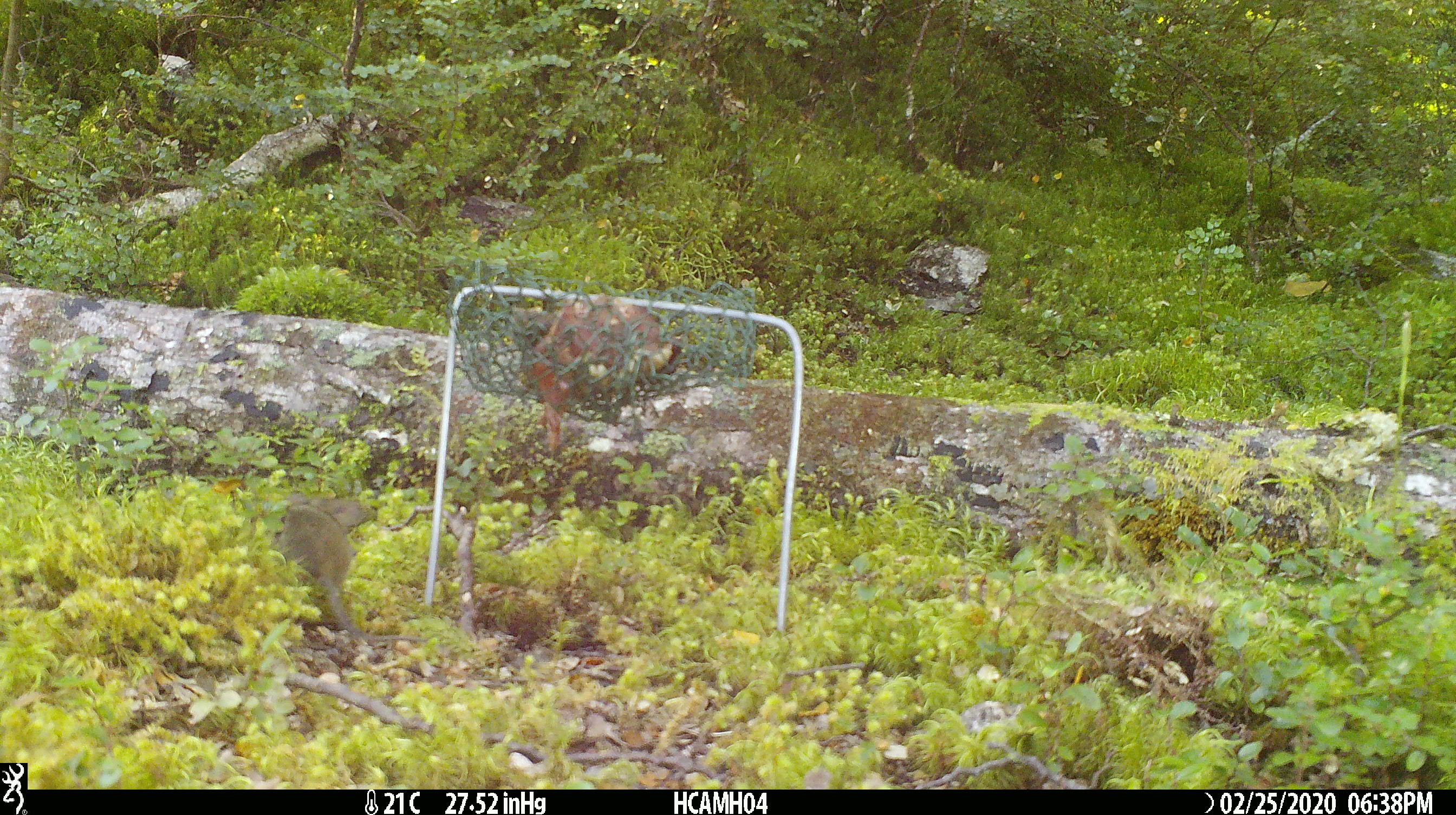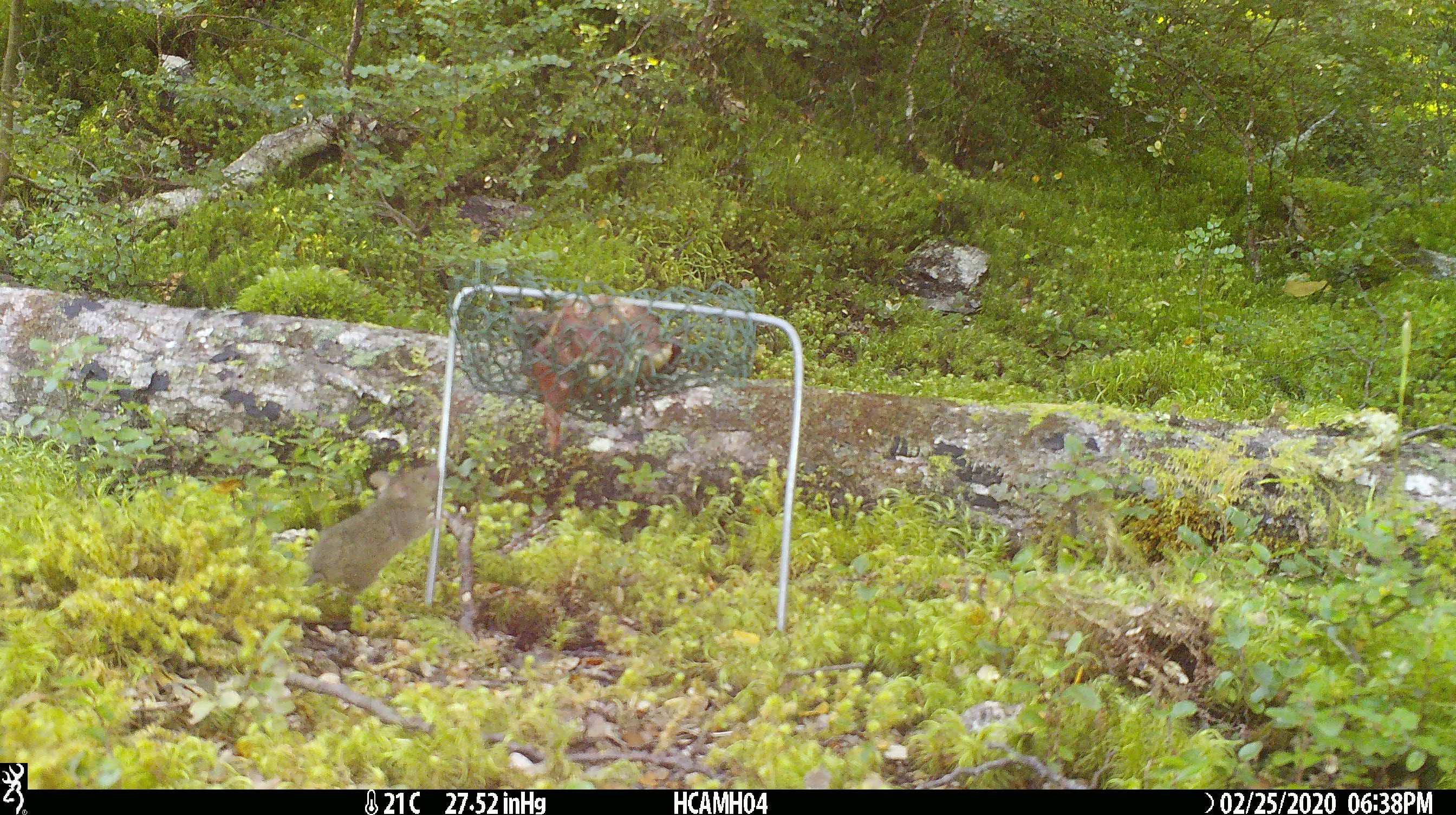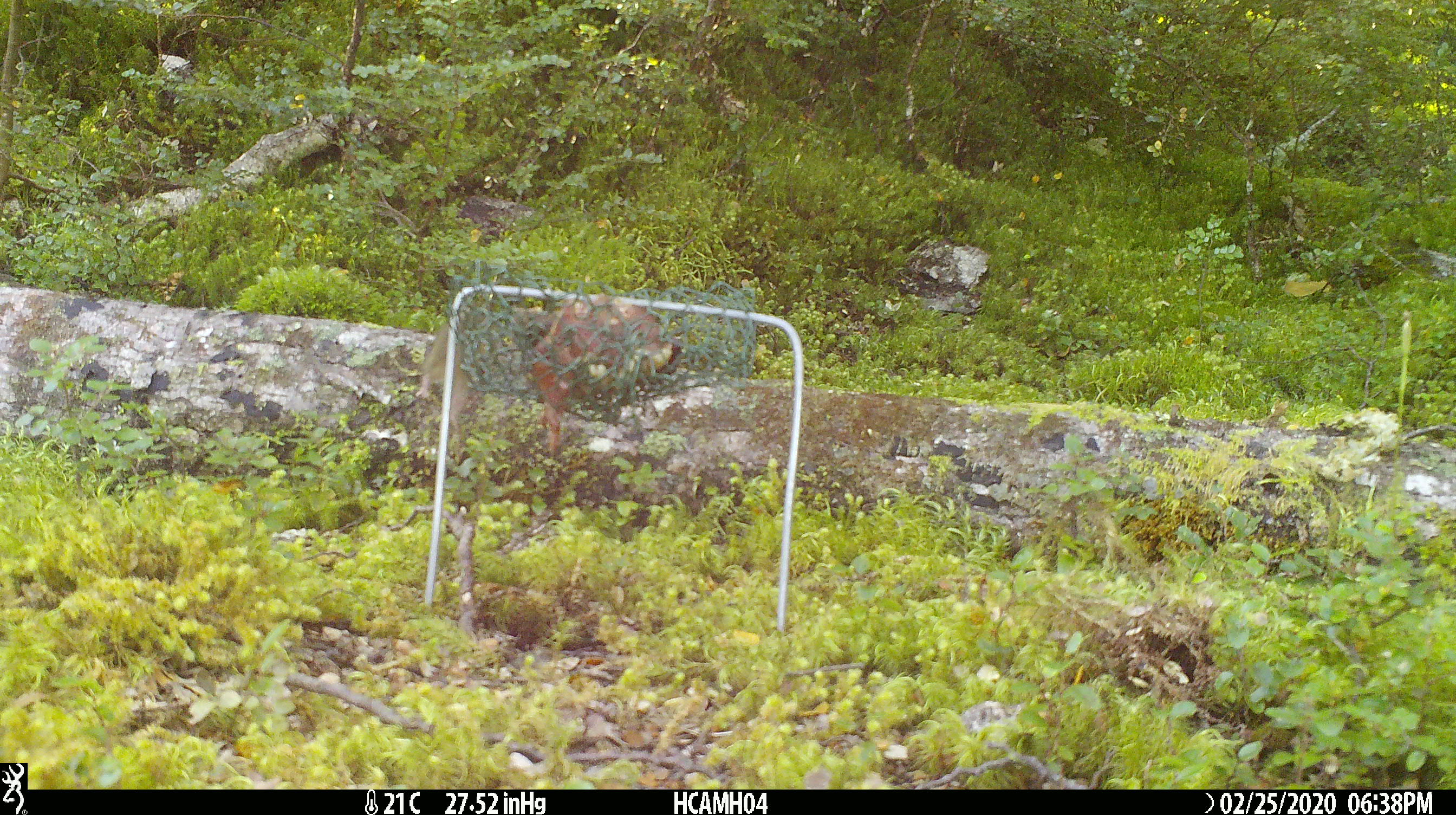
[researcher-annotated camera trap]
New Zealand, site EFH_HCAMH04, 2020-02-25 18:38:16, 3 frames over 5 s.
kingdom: Animalia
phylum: Chordata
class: Mammalia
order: Rodentia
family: Muridae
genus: Mus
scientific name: Mus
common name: mouse